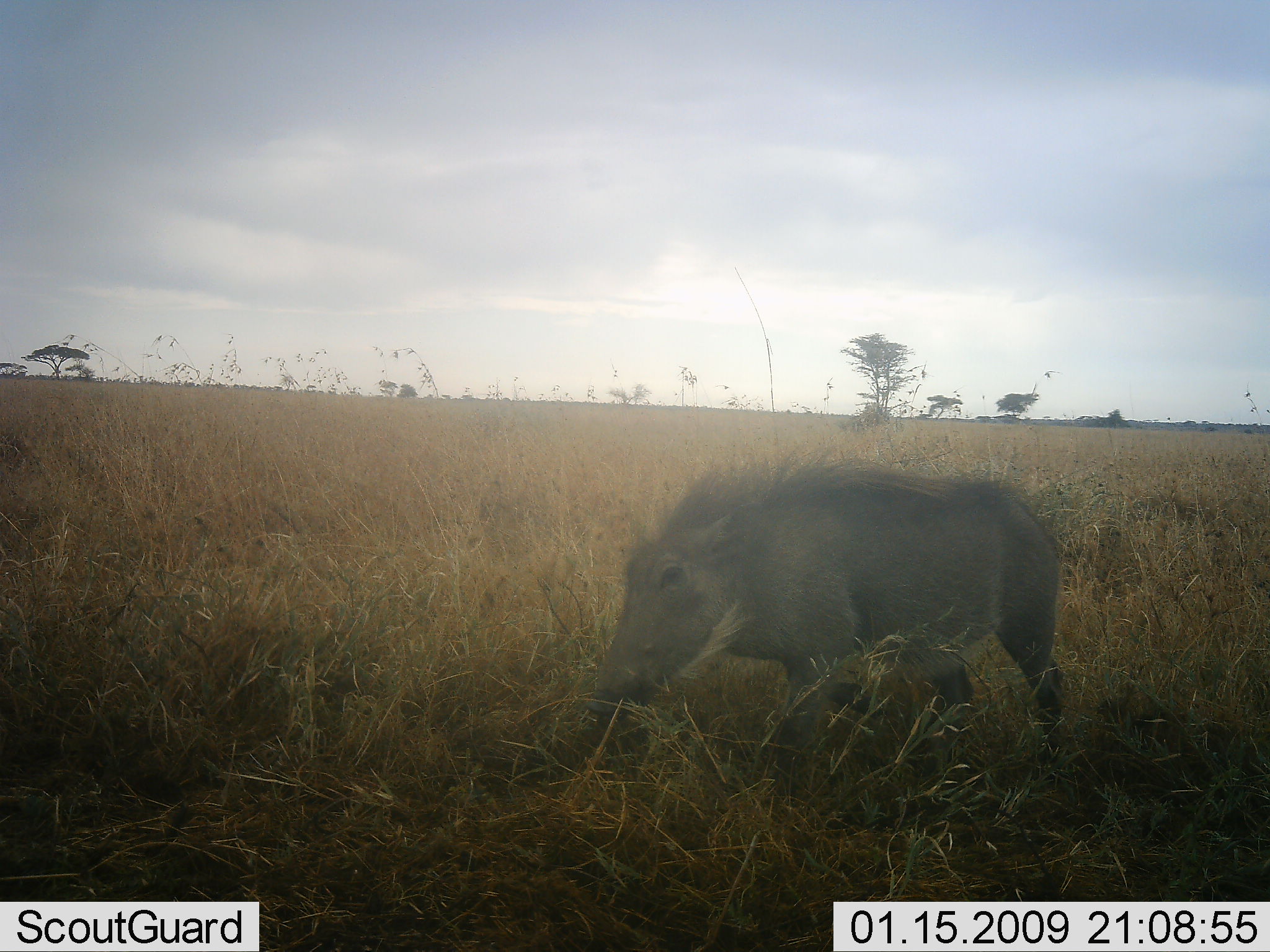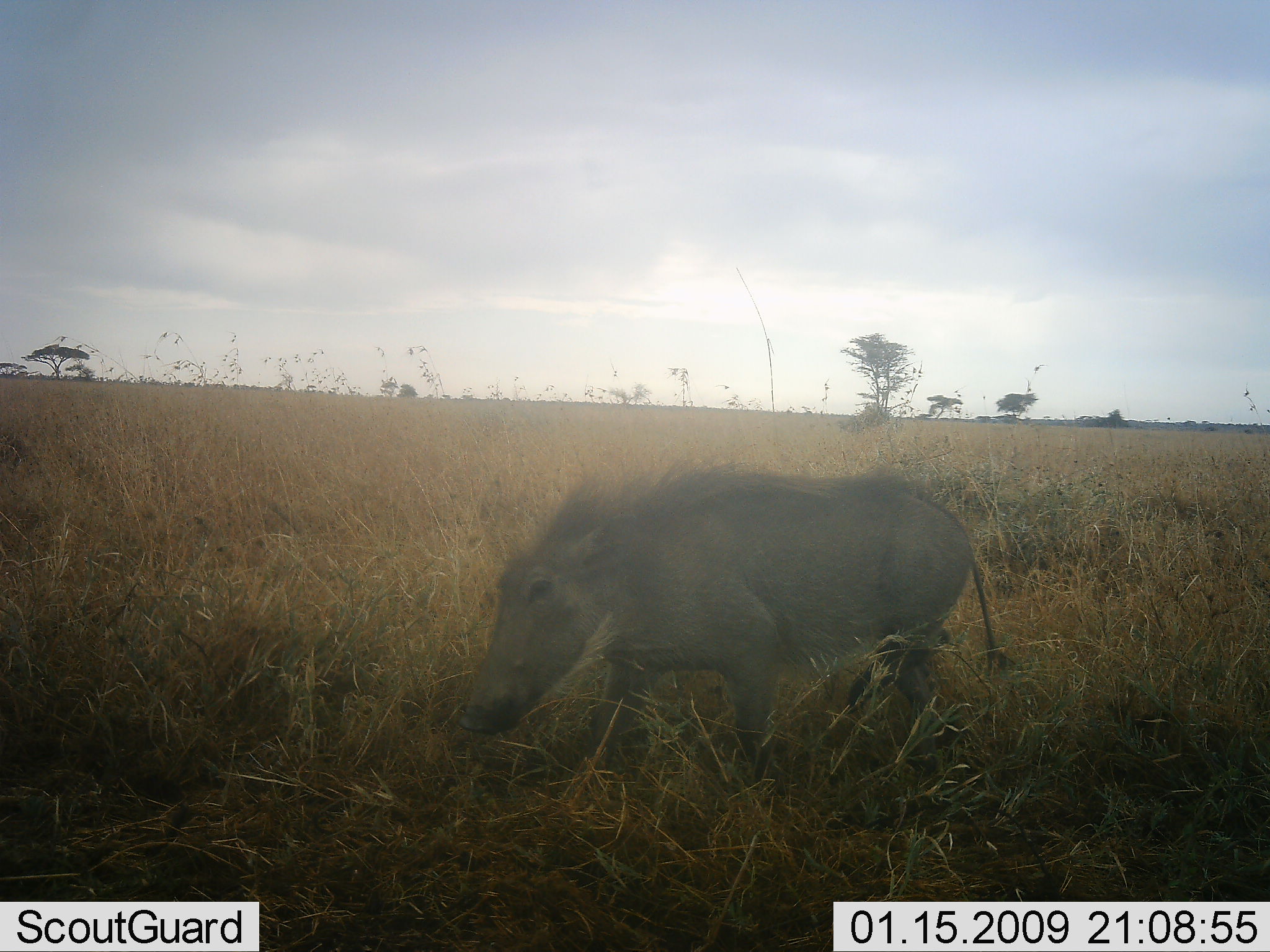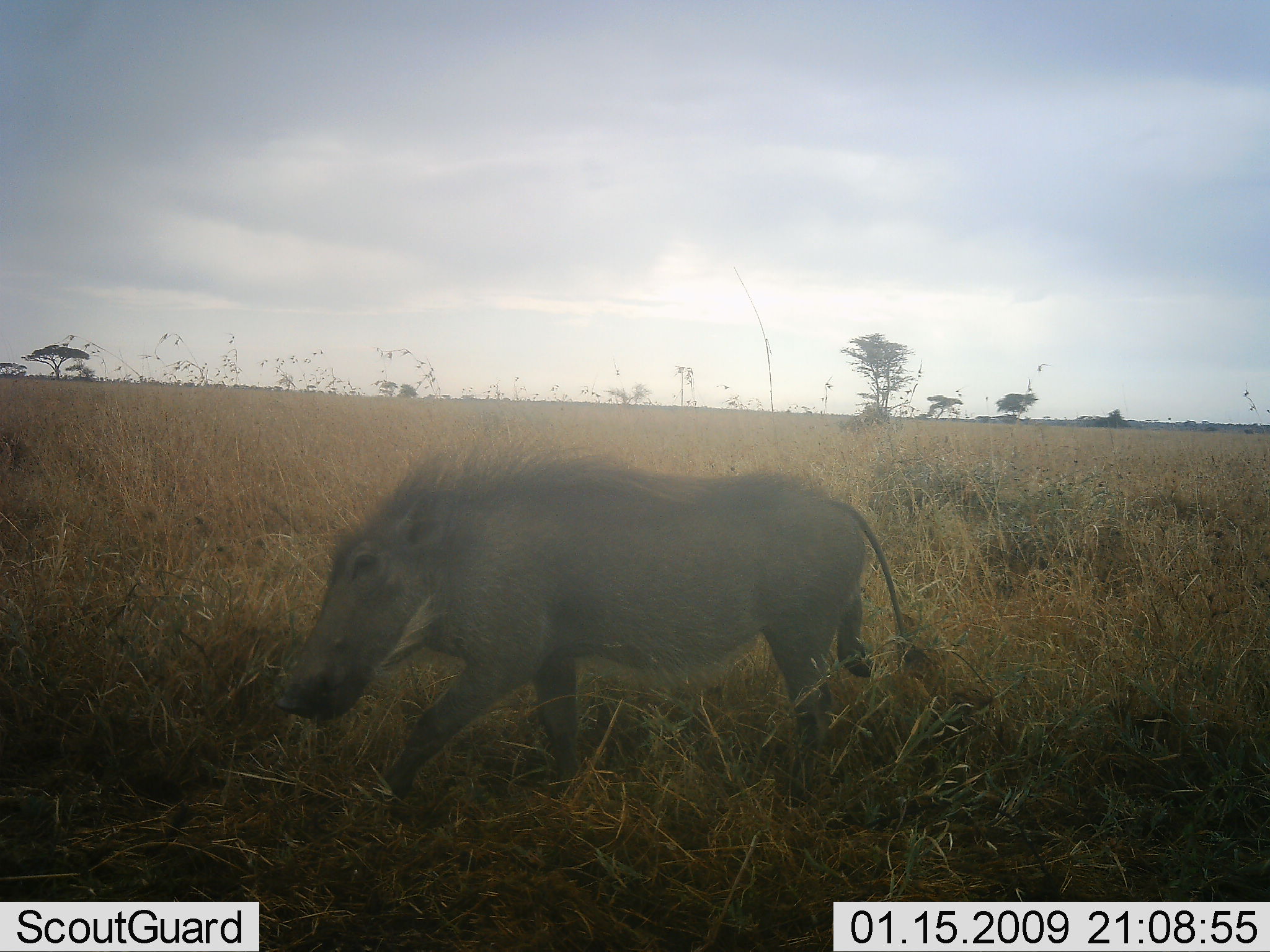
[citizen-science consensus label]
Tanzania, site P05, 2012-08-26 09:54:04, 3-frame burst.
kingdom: Animalia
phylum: Chordata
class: Mammalia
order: Artiodactyla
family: Suidae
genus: Phacochoerus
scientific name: Phacochoerus africanus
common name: warthog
Warthog (Phacochoerus africanus), count 1. Behavior (volunteer vote fractions): standing 20%, resting 0%, moving 60%, interacting 0%. Young present (vote fraction): 0%. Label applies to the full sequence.